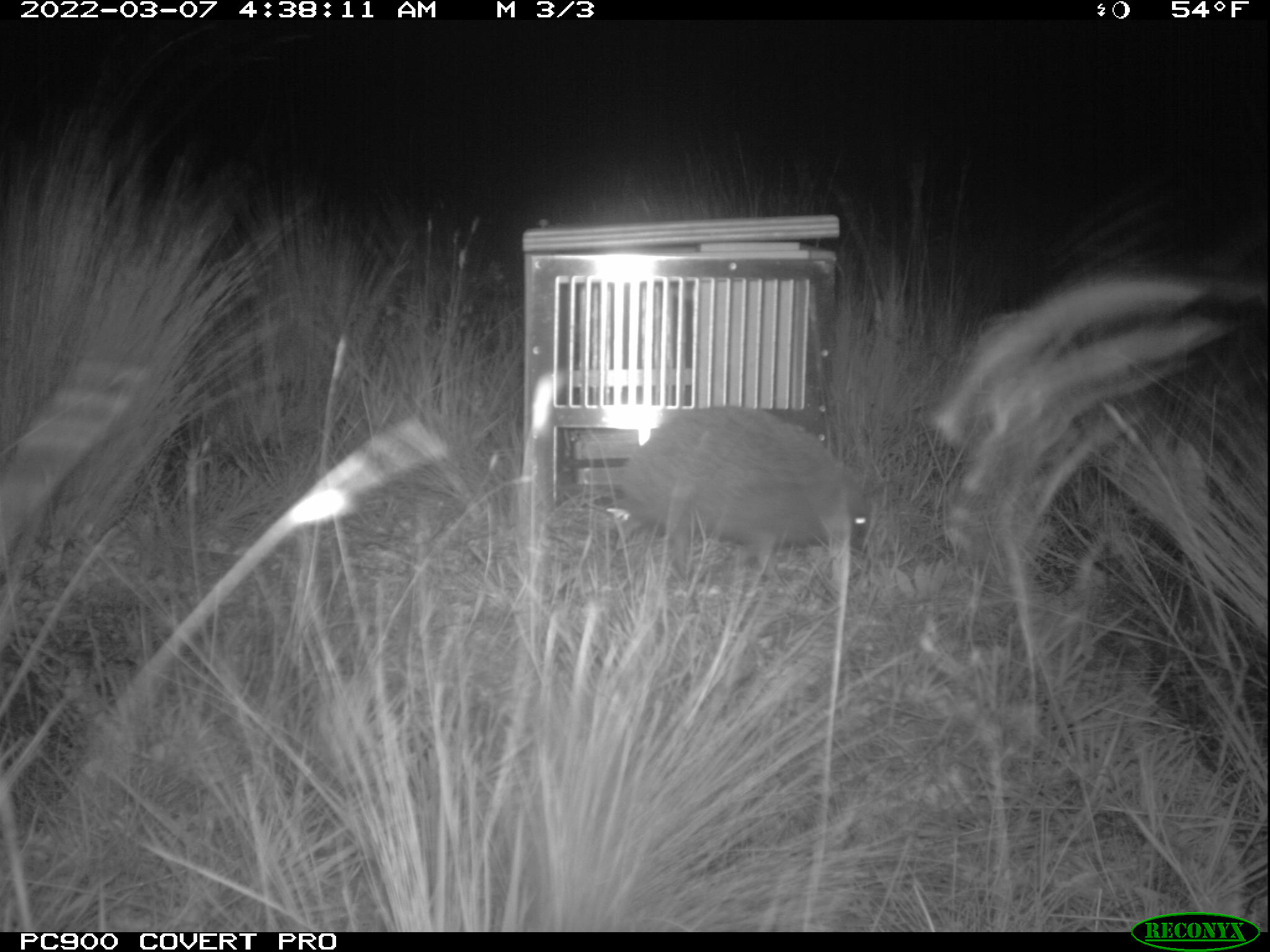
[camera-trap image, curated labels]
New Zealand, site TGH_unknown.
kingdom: Animalia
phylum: Chordata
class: Mammalia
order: Eulipotyphla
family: Erinaceidae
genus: Erinaceus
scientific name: Erinaceus europaeus europaeus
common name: european hedgehog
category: hedgehog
Hedgehog (european hedgehog) (Erinaceus europaeus europaeus).